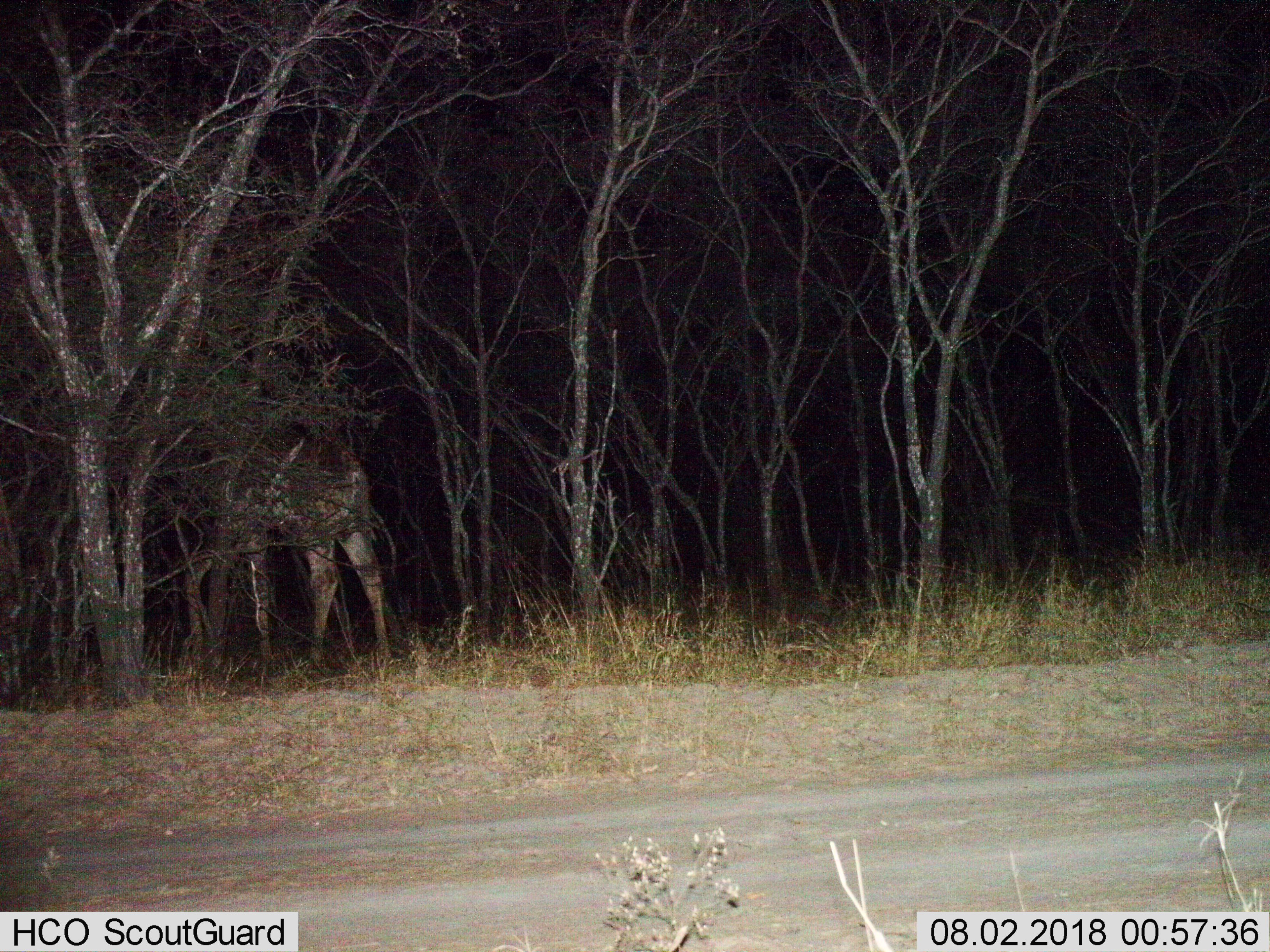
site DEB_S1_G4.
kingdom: Animalia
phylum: Chordata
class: Mammalia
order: Artiodactyla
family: Giraffidae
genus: Giraffa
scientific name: Giraffa camelopardalis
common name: giraffe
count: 1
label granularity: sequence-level